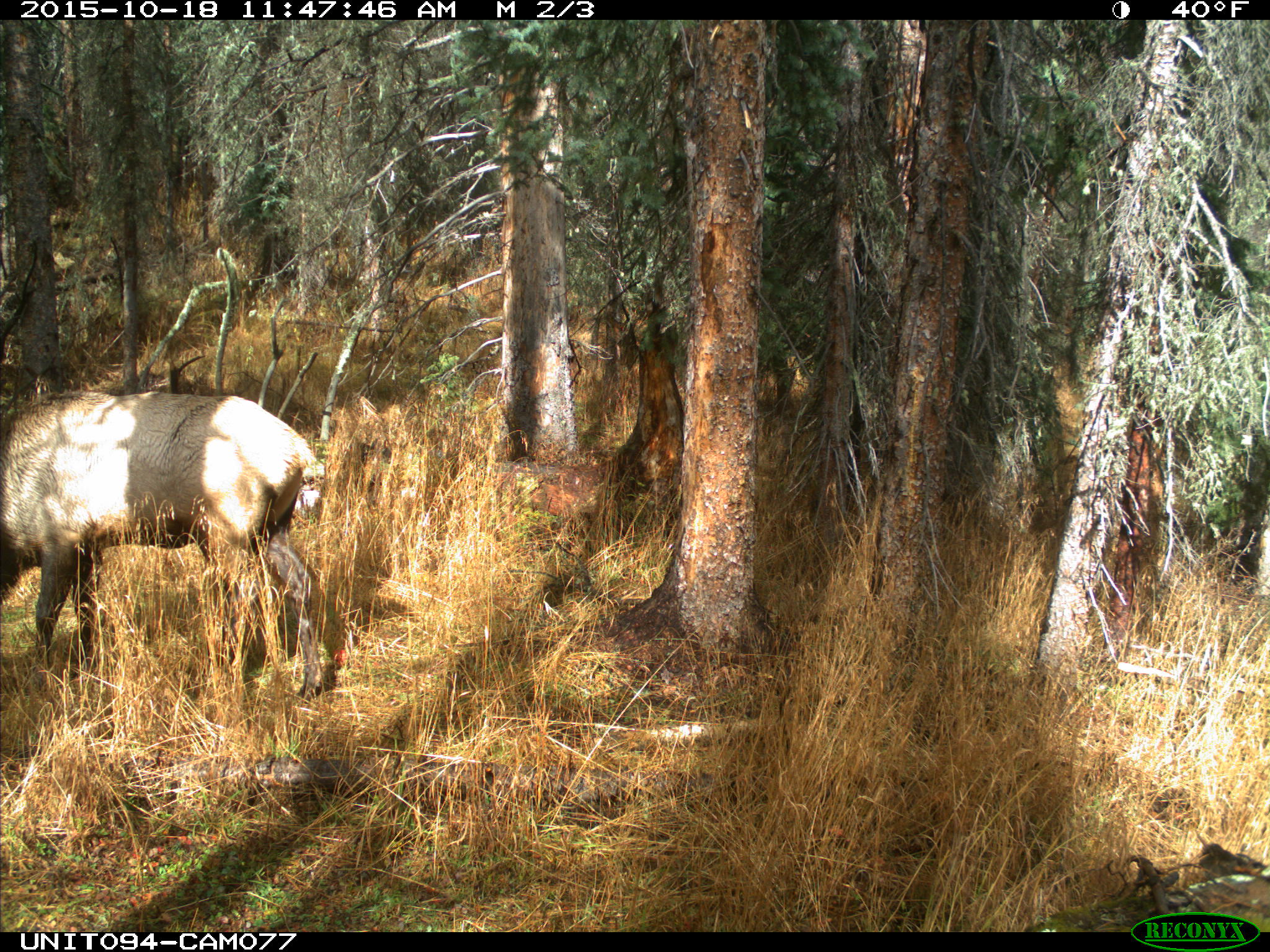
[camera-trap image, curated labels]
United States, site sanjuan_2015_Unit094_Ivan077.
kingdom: Animalia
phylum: Chordata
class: Mammalia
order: Artiodactyla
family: Cervidae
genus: Cervus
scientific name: Cervus elaphus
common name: red deer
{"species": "Cervus elaphus (red deer)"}